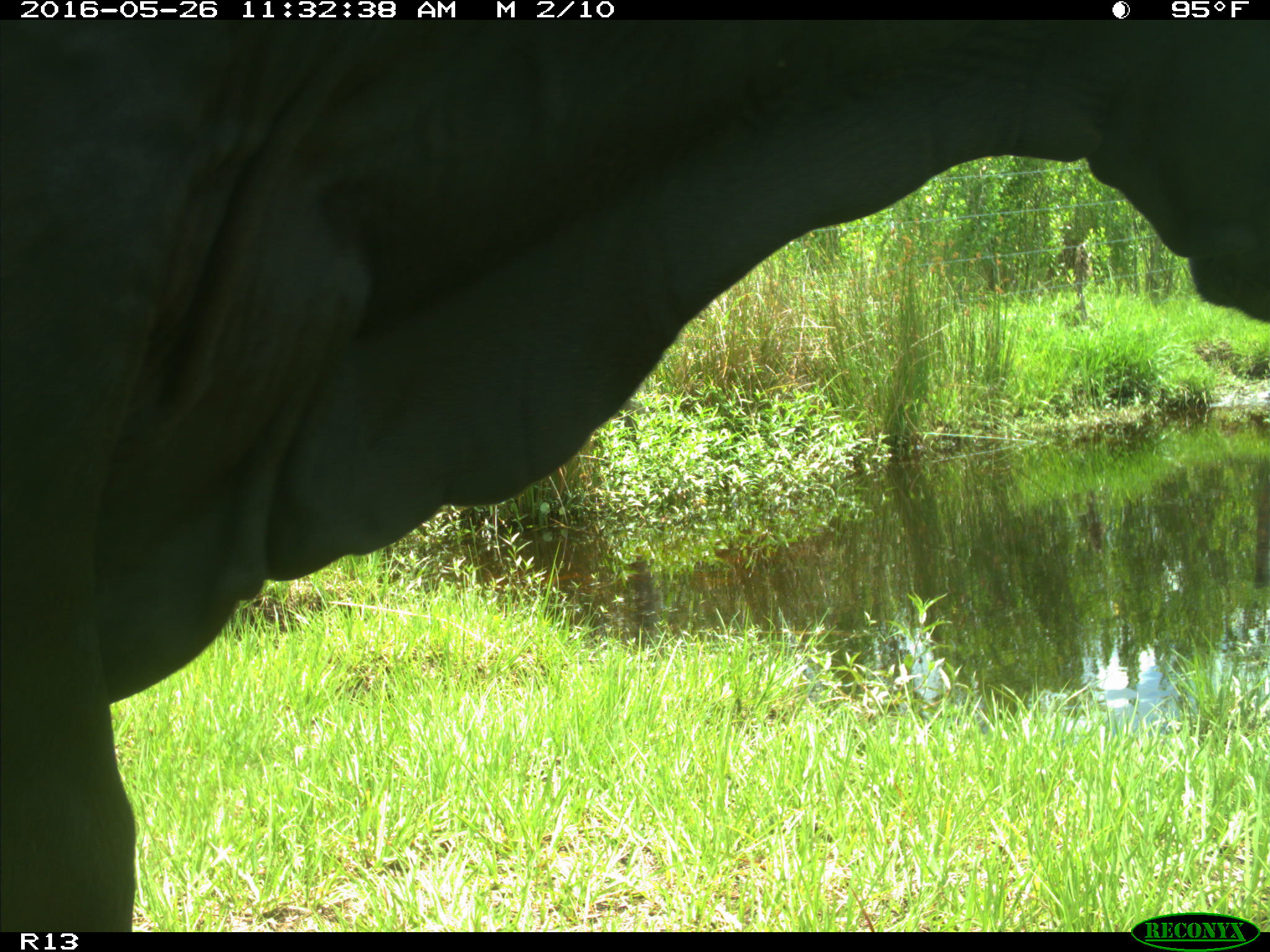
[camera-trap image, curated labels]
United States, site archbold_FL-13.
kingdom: Animalia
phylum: Chordata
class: Mammalia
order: Artiodactyla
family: Bovidae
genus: Bos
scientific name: Bos taurus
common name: domestic cow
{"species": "Bos taurus (domestic cow)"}